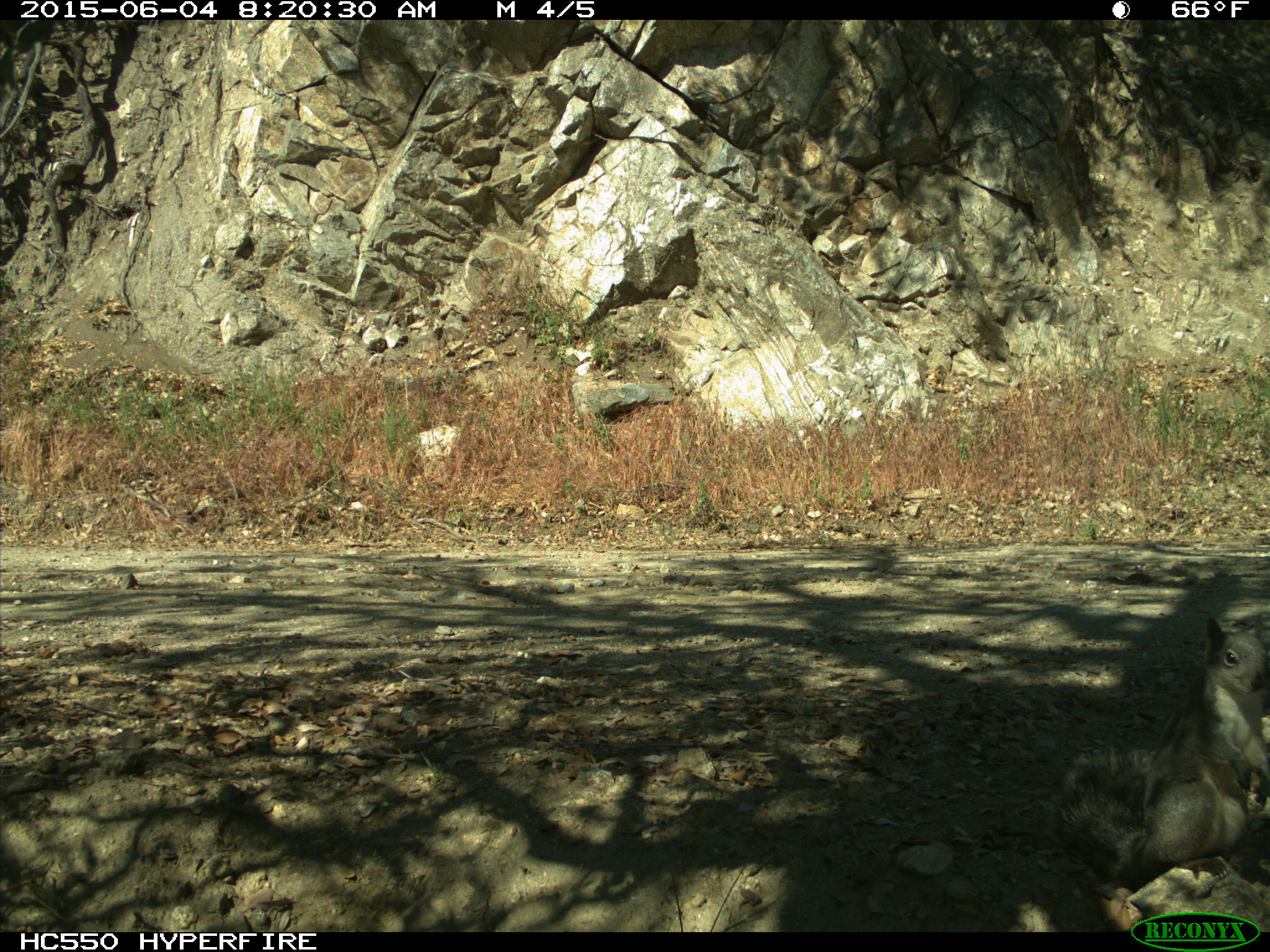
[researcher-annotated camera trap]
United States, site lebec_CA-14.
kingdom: Animalia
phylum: Chordata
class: Mammalia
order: Rodentia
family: Sciuridae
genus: Sciurus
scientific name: Sciurus carolinensis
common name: eastern gray squirrel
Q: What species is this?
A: Sciurus carolinensis (eastern gray squirrel).